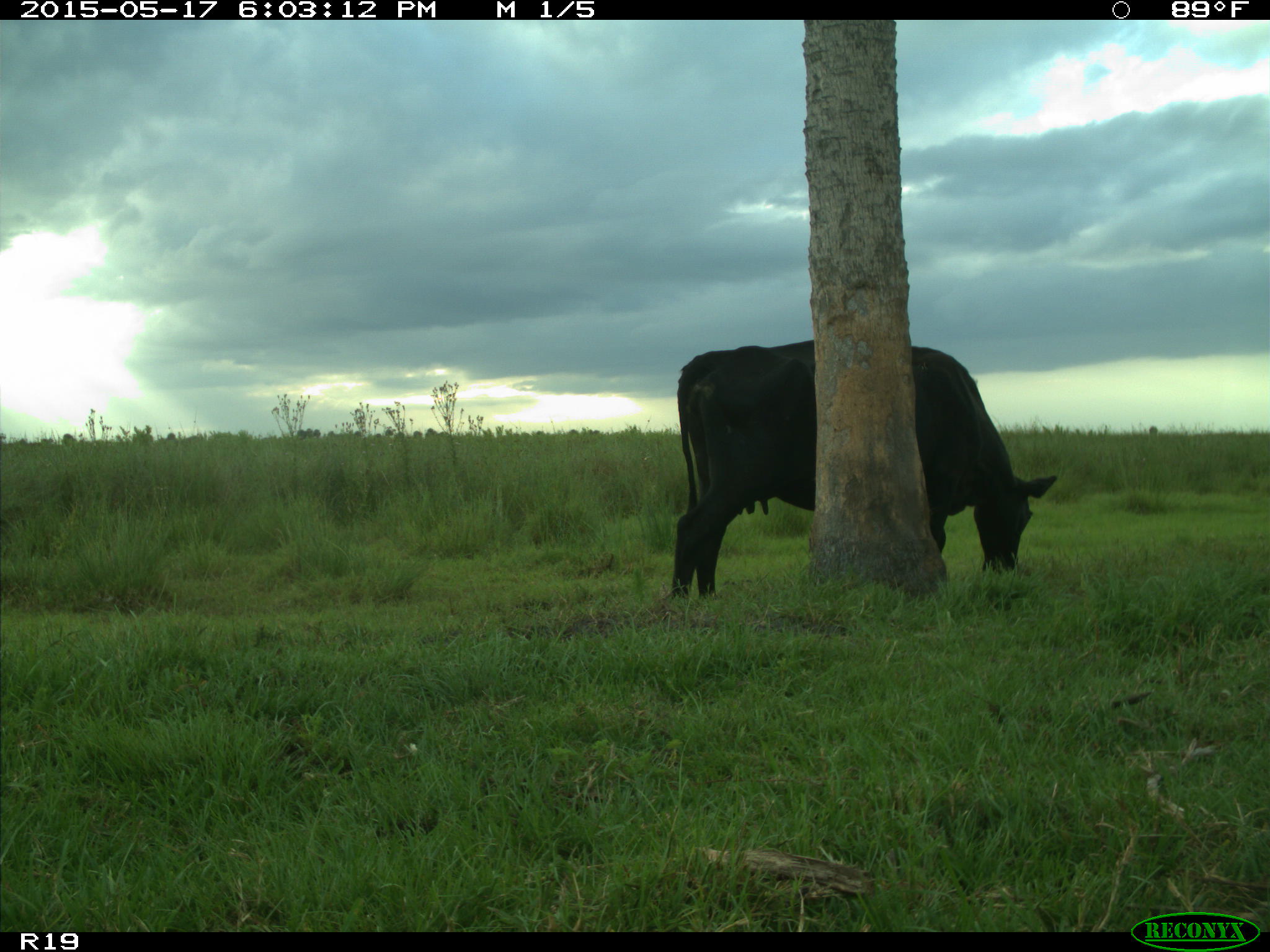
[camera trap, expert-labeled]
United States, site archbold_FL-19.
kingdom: Animalia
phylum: Chordata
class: Mammalia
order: Artiodactyla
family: Bovidae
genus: Bos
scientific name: Bos taurus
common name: domestic cow